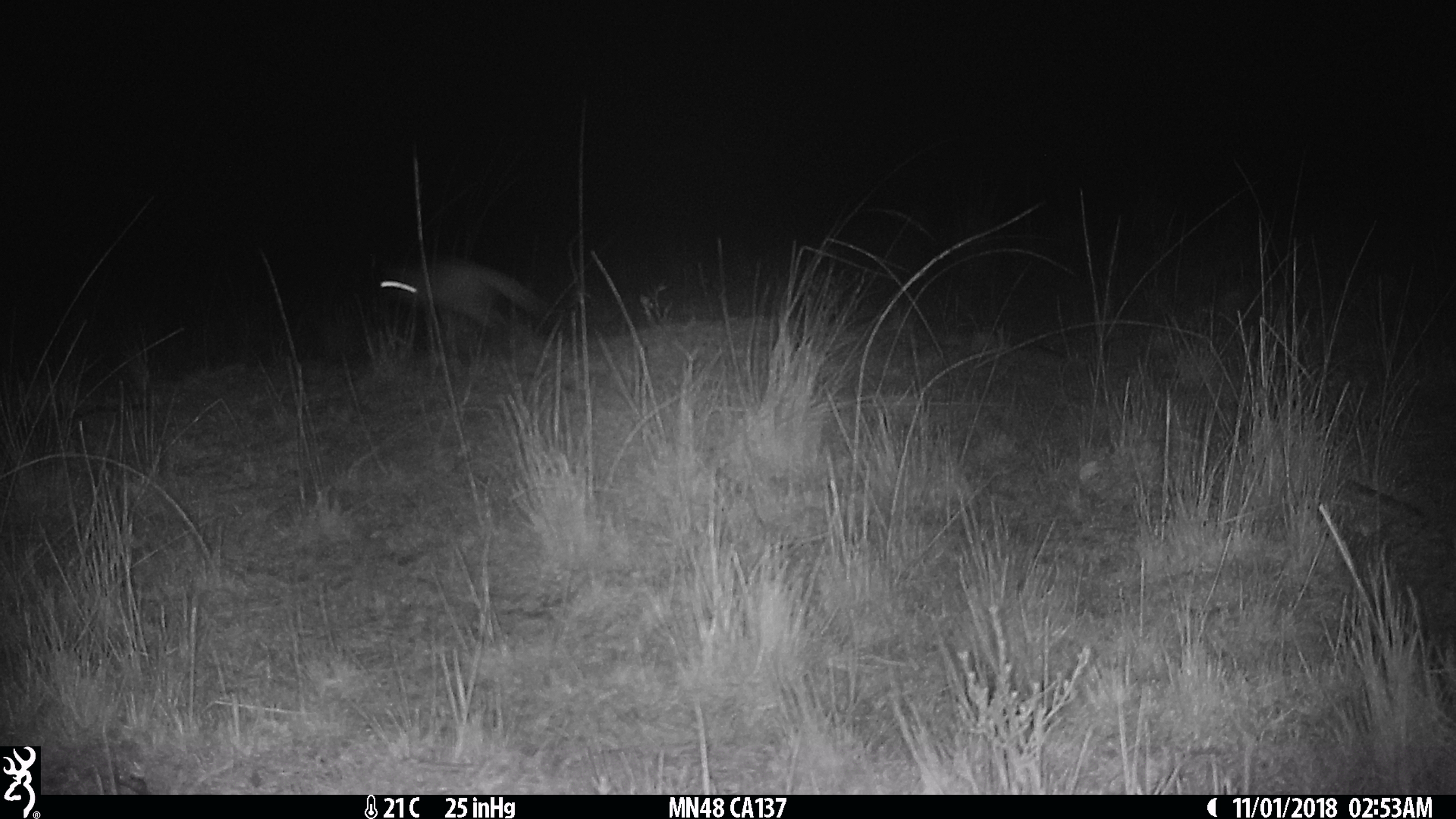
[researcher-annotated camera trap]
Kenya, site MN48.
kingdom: Animalia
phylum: Chordata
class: Mammalia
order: Rodentia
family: Pedetidae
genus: Pedetes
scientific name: Pedetes capensis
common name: springhare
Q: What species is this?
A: Springhare (Pedetes capensis).